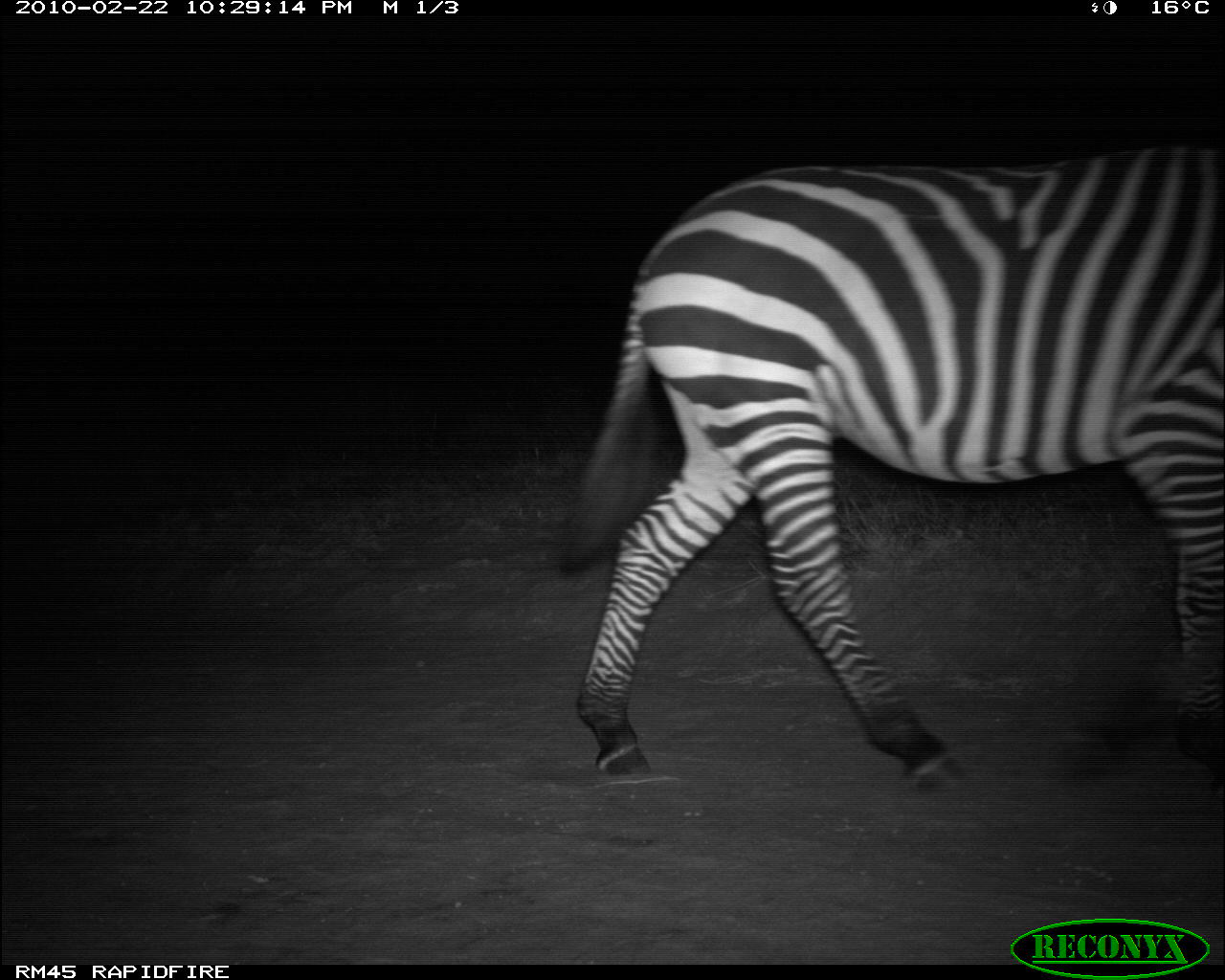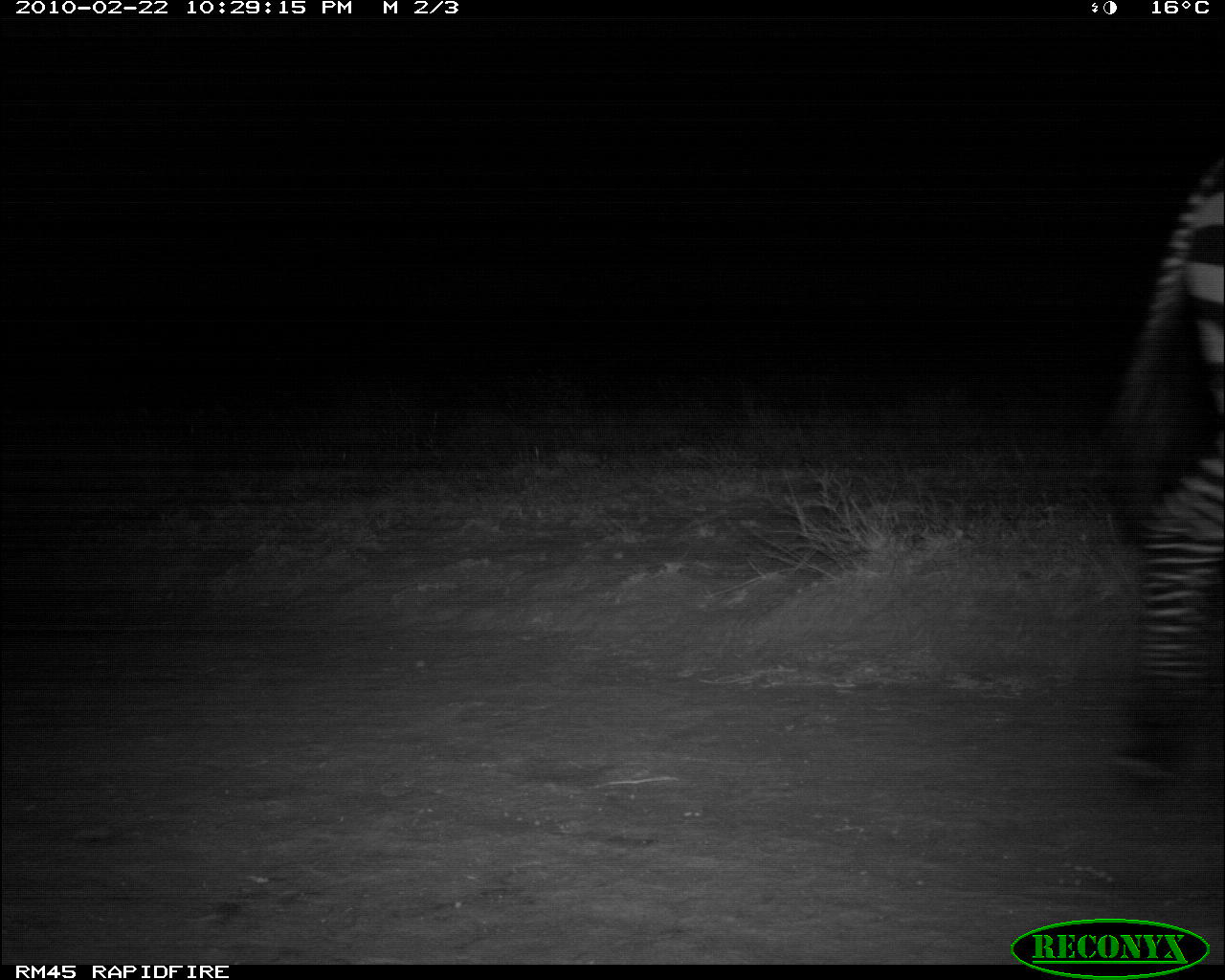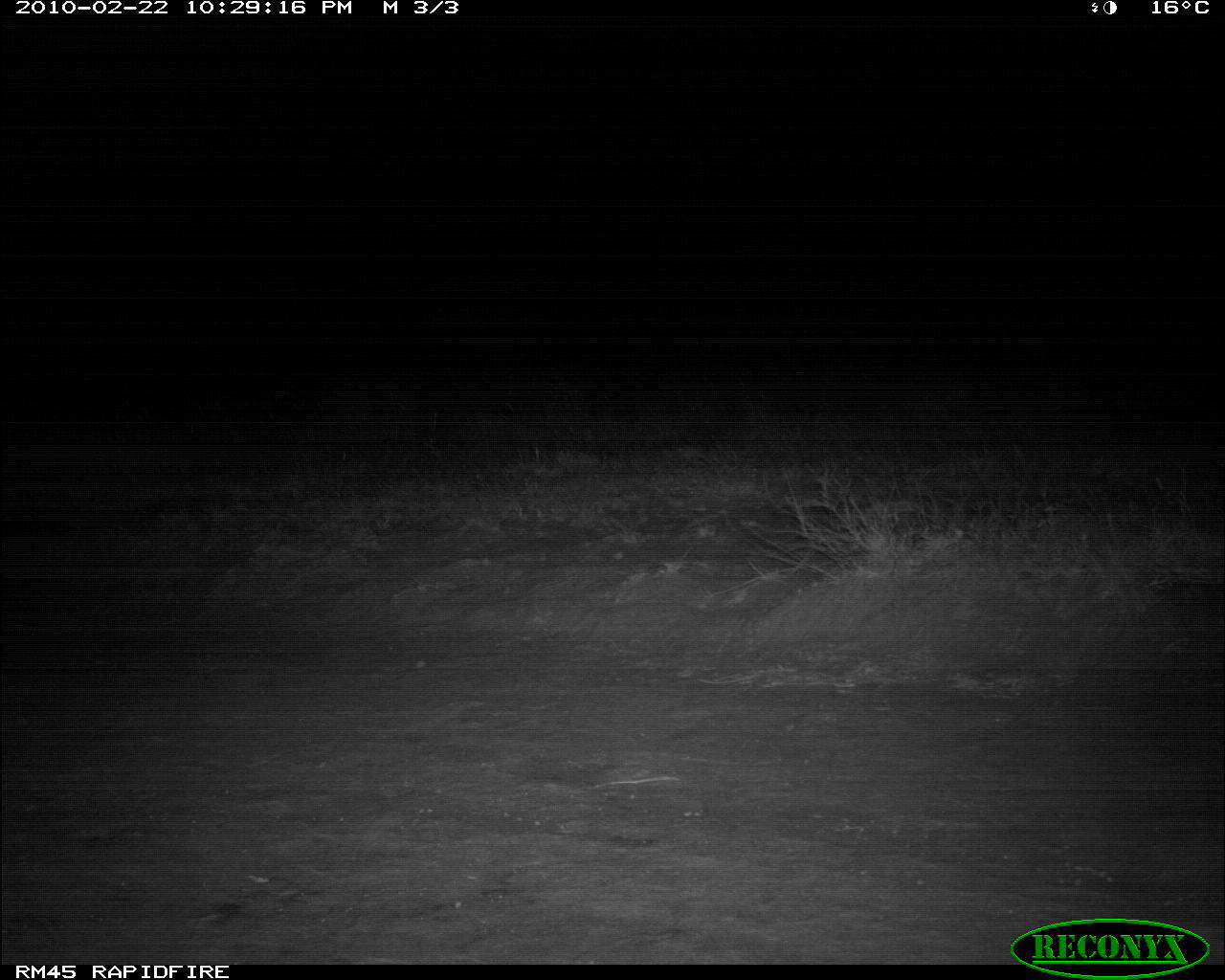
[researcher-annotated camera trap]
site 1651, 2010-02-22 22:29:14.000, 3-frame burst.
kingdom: Animalia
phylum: Chordata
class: Mammalia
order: Perissodactyla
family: Equidae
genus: Equus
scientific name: Equus quagga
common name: plains zebra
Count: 1.